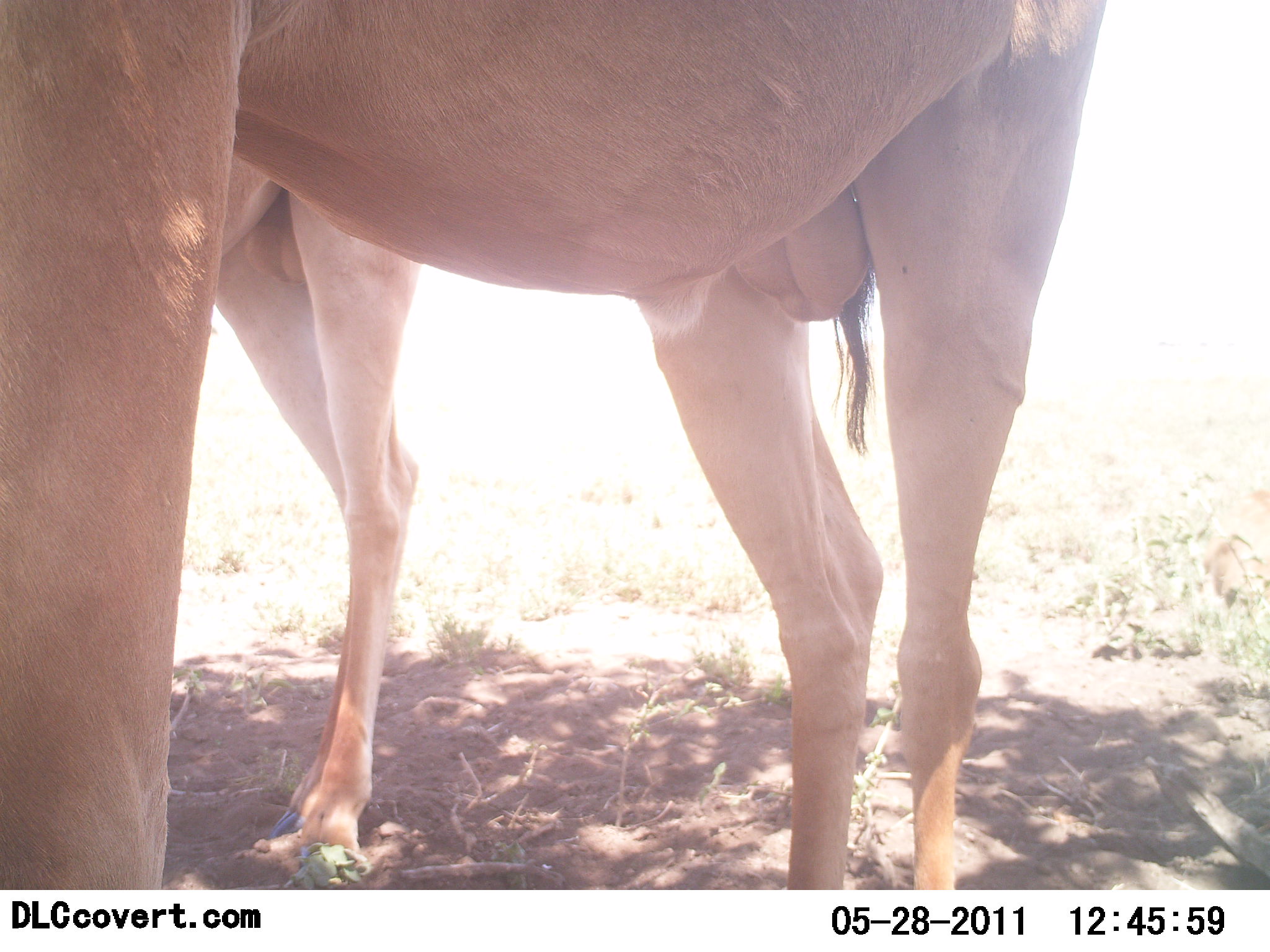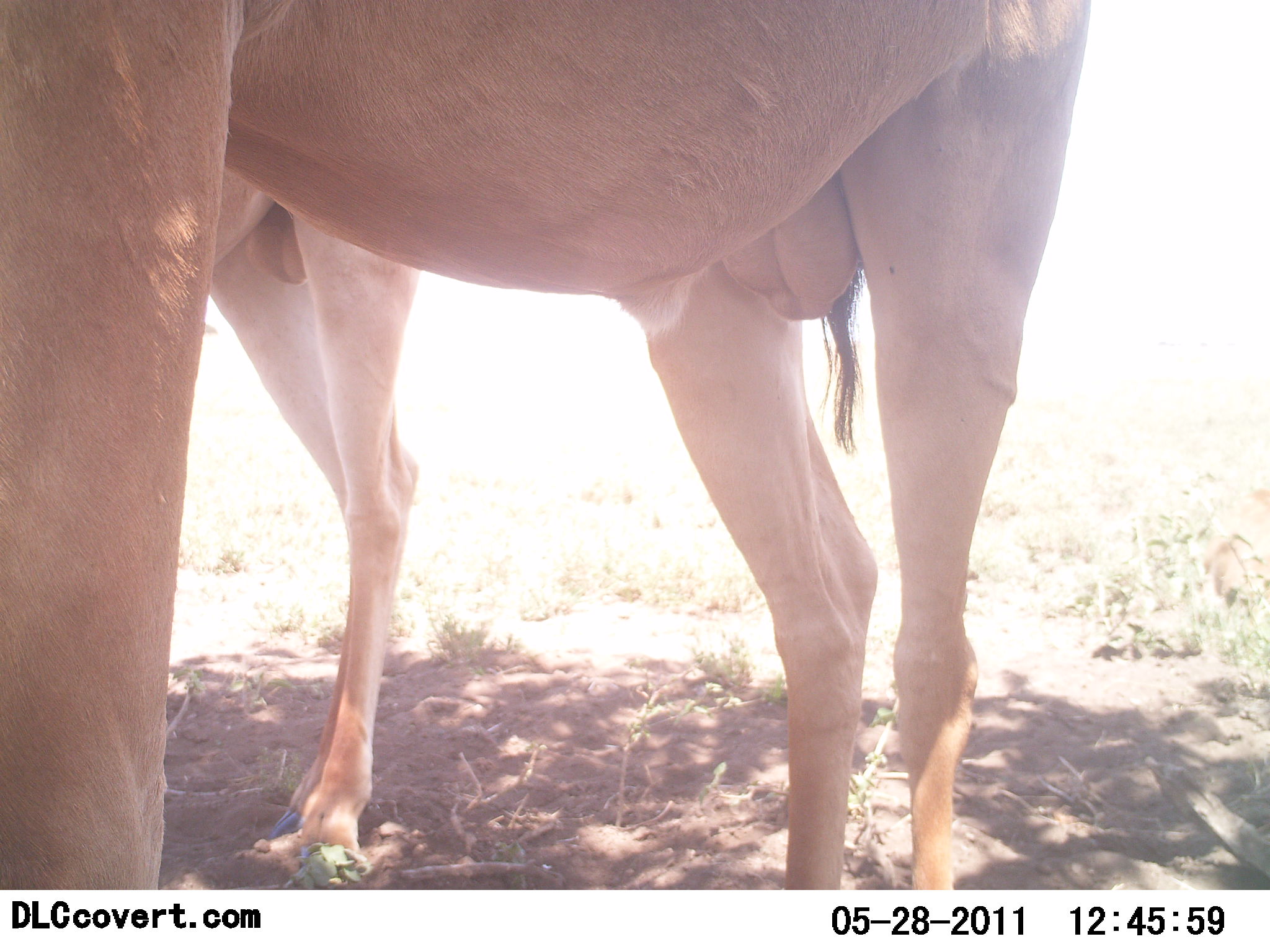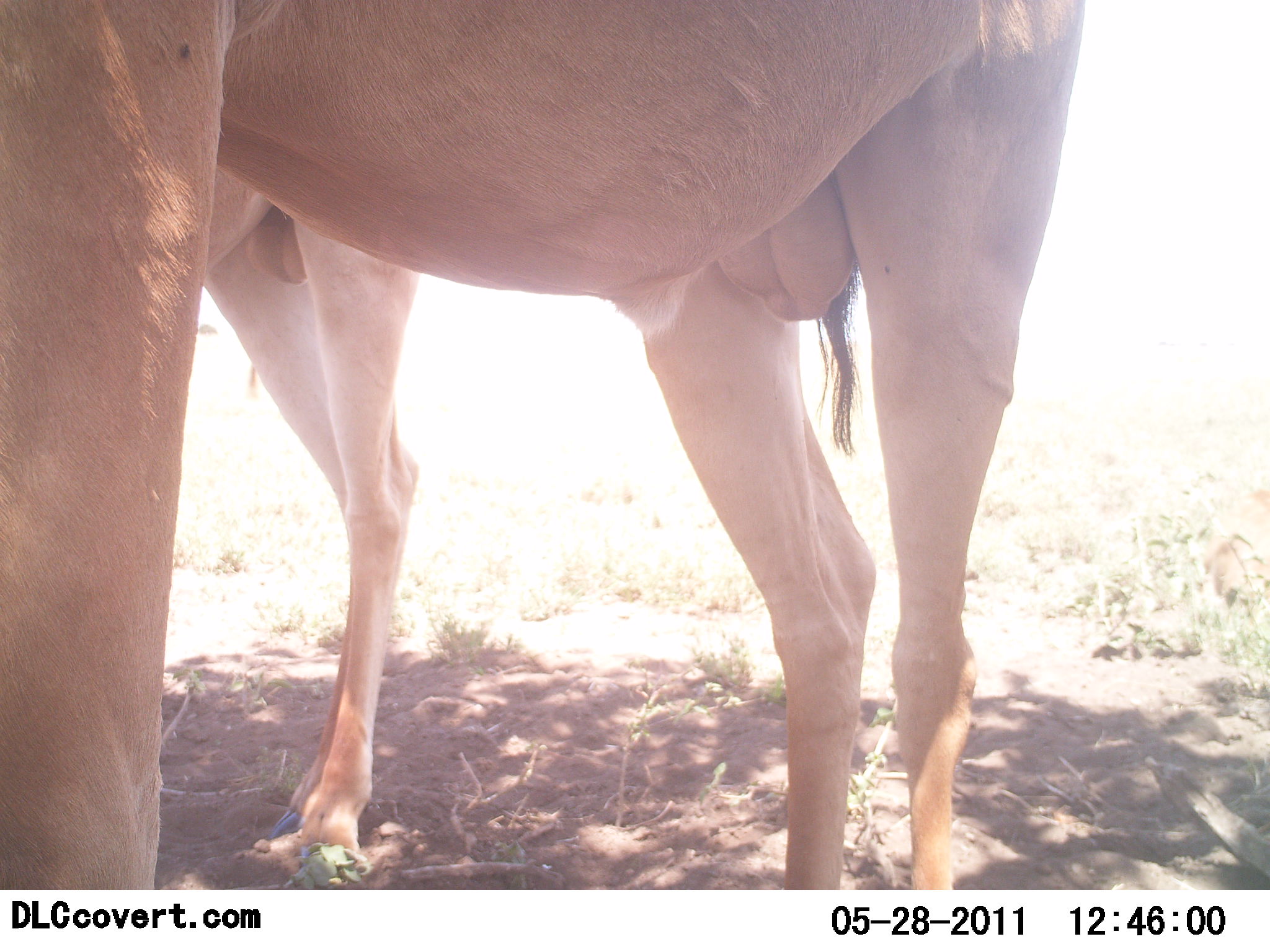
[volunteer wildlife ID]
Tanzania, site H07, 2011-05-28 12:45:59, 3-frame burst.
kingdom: Animalia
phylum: Chordata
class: Mammalia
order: Artiodactyla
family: Bovidae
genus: Alcelaphus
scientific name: Alcelaphus buselaphus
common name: hartebeest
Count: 2.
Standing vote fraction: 90%.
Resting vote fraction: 0%.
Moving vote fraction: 10%.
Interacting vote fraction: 0%.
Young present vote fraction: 0%.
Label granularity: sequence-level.